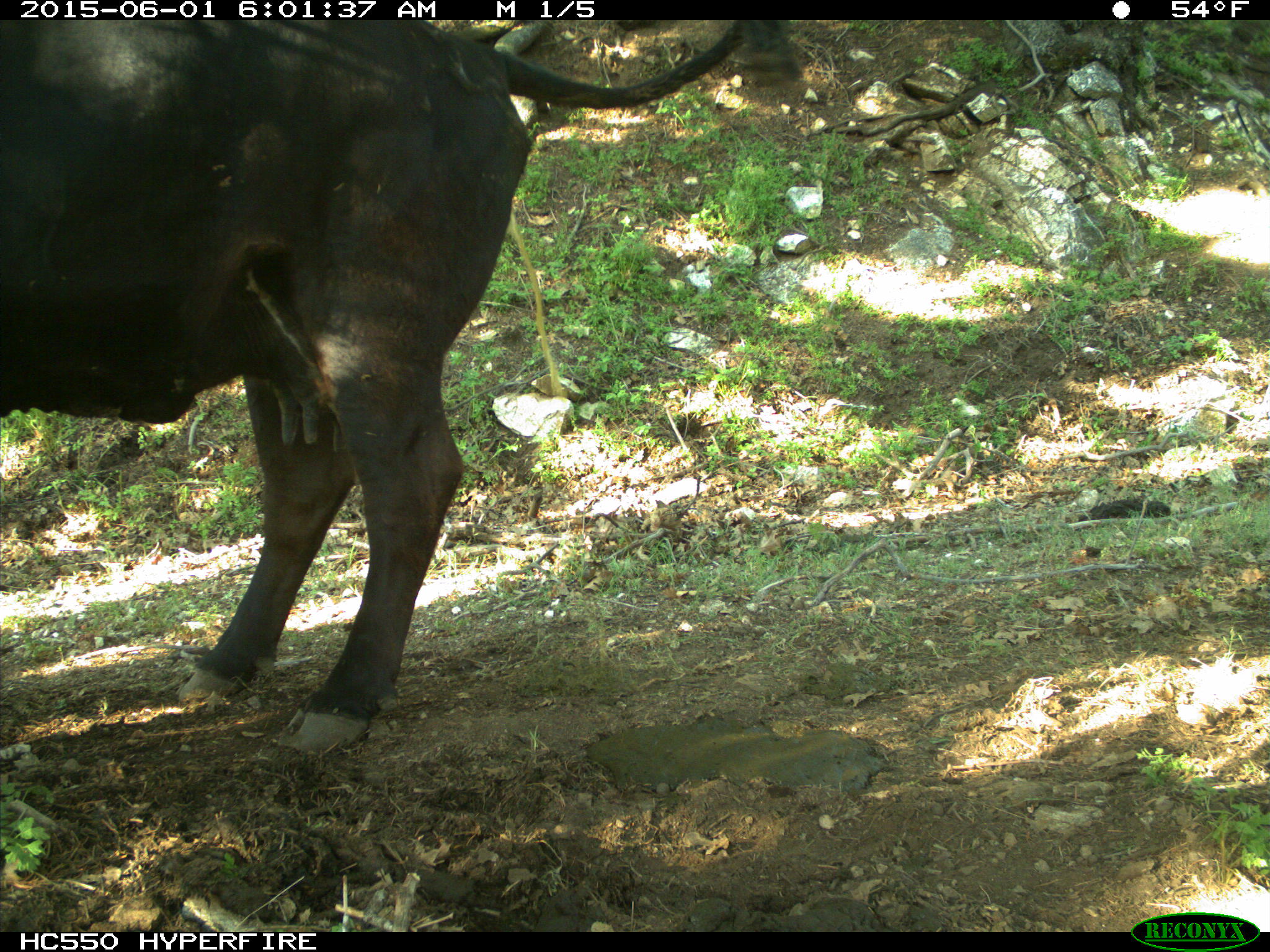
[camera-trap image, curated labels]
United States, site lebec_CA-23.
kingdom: Animalia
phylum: Chordata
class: Mammalia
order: Artiodactyla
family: Bovidae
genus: Bos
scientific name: Bos taurus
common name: domestic cow